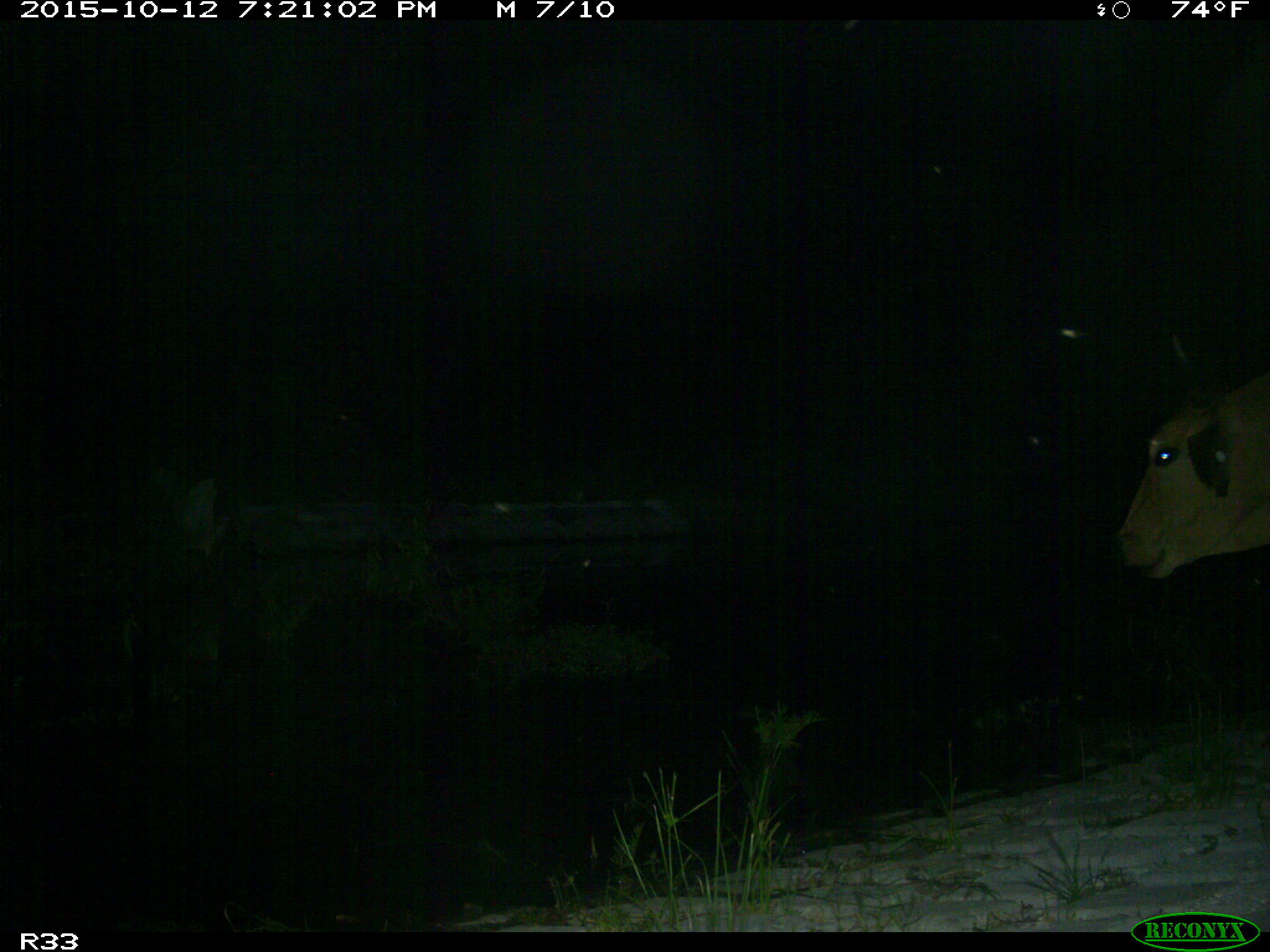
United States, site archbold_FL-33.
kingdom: Animalia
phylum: Chordata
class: Mammalia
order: Artiodactyla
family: Bovidae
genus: Bos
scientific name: Bos taurus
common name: domestic cow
Bos taurus (domestic cow).